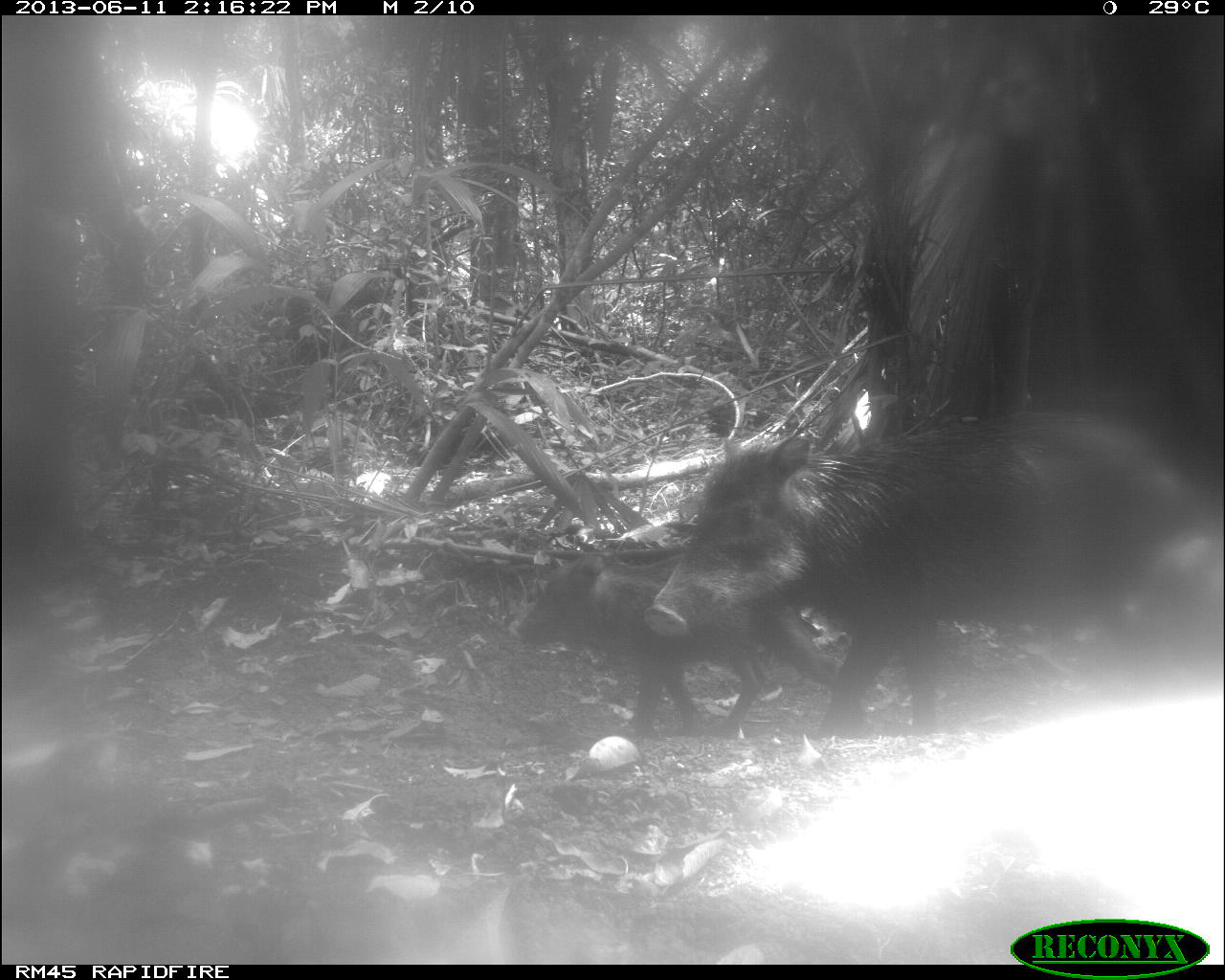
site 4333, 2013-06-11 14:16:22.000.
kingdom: Animalia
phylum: Chordata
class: Mammalia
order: Artiodactyla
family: Tayassuidae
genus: Tayassu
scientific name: Tayassu pecari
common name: white-lipped peccary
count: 4